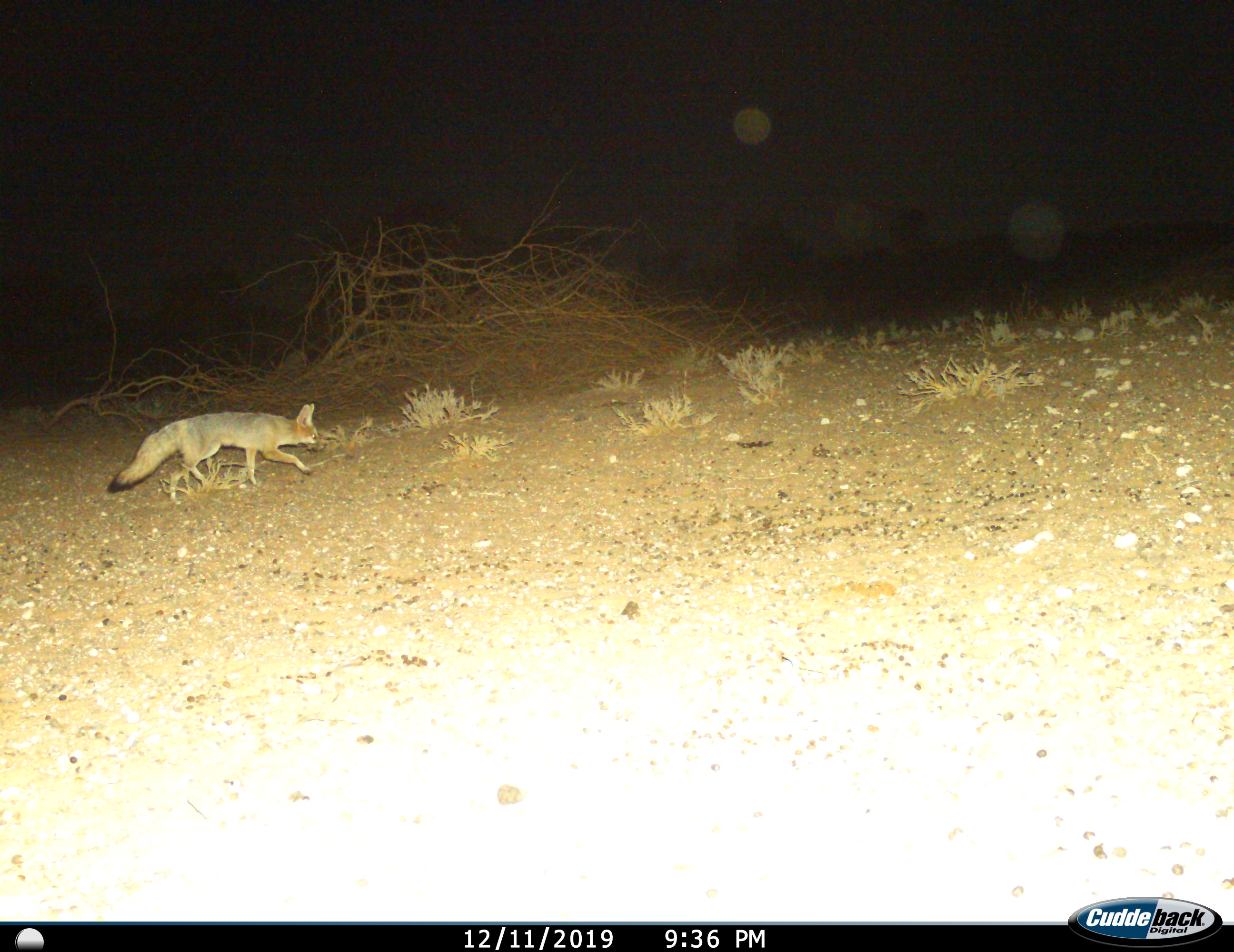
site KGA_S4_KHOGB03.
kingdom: Animalia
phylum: Chordata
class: Mammalia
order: Carnivora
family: Canidae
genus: Vulpes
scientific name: Vulpes chama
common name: cape fox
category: foxcape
Foxcape (cape fox) (Vulpes chama), count 1. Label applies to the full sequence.